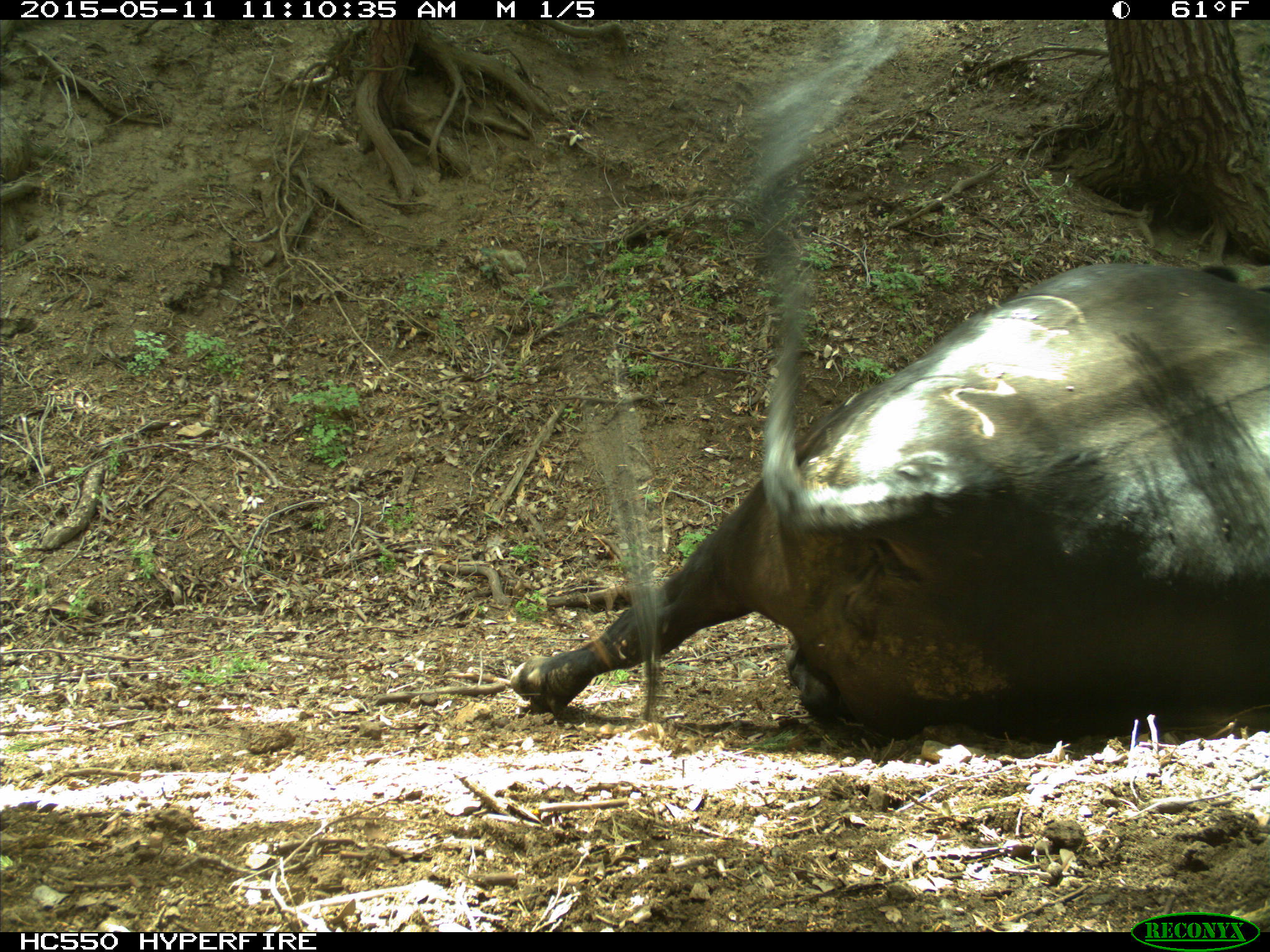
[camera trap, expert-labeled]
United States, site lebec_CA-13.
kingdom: Animalia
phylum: Chordata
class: Mammalia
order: Artiodactyla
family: Bovidae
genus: Bos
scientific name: Bos taurus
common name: domestic cow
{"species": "Bos taurus (domestic cow)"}